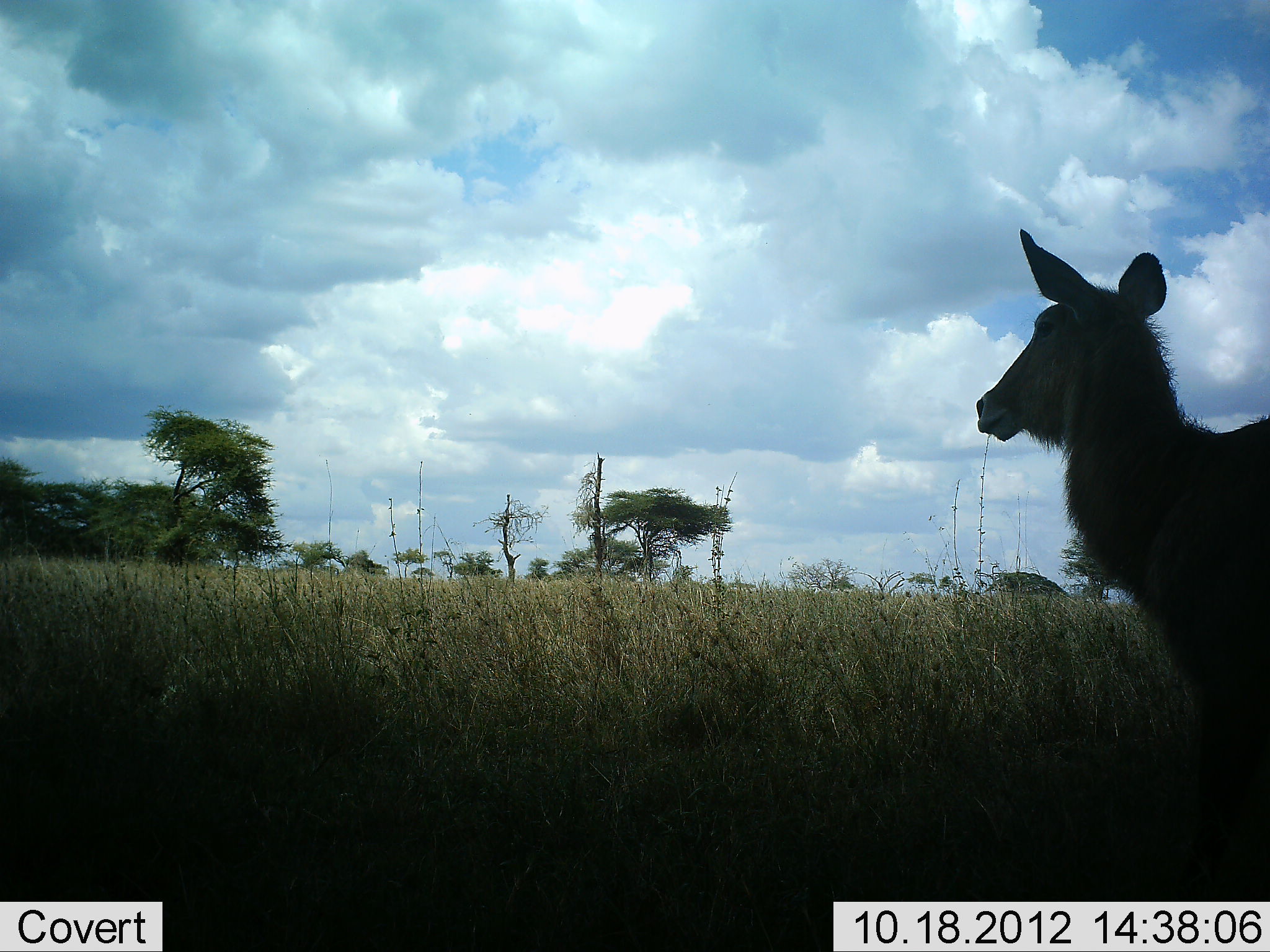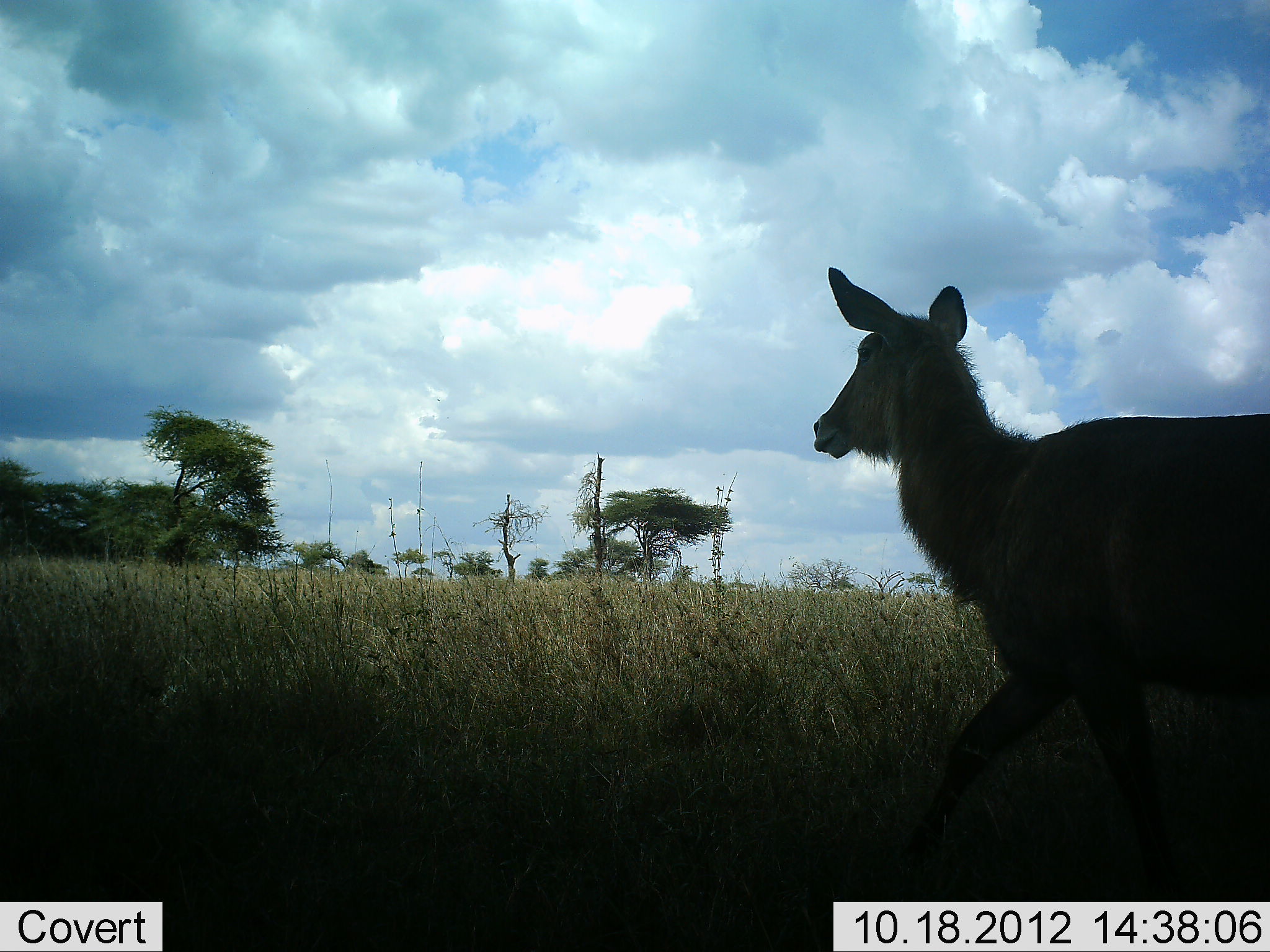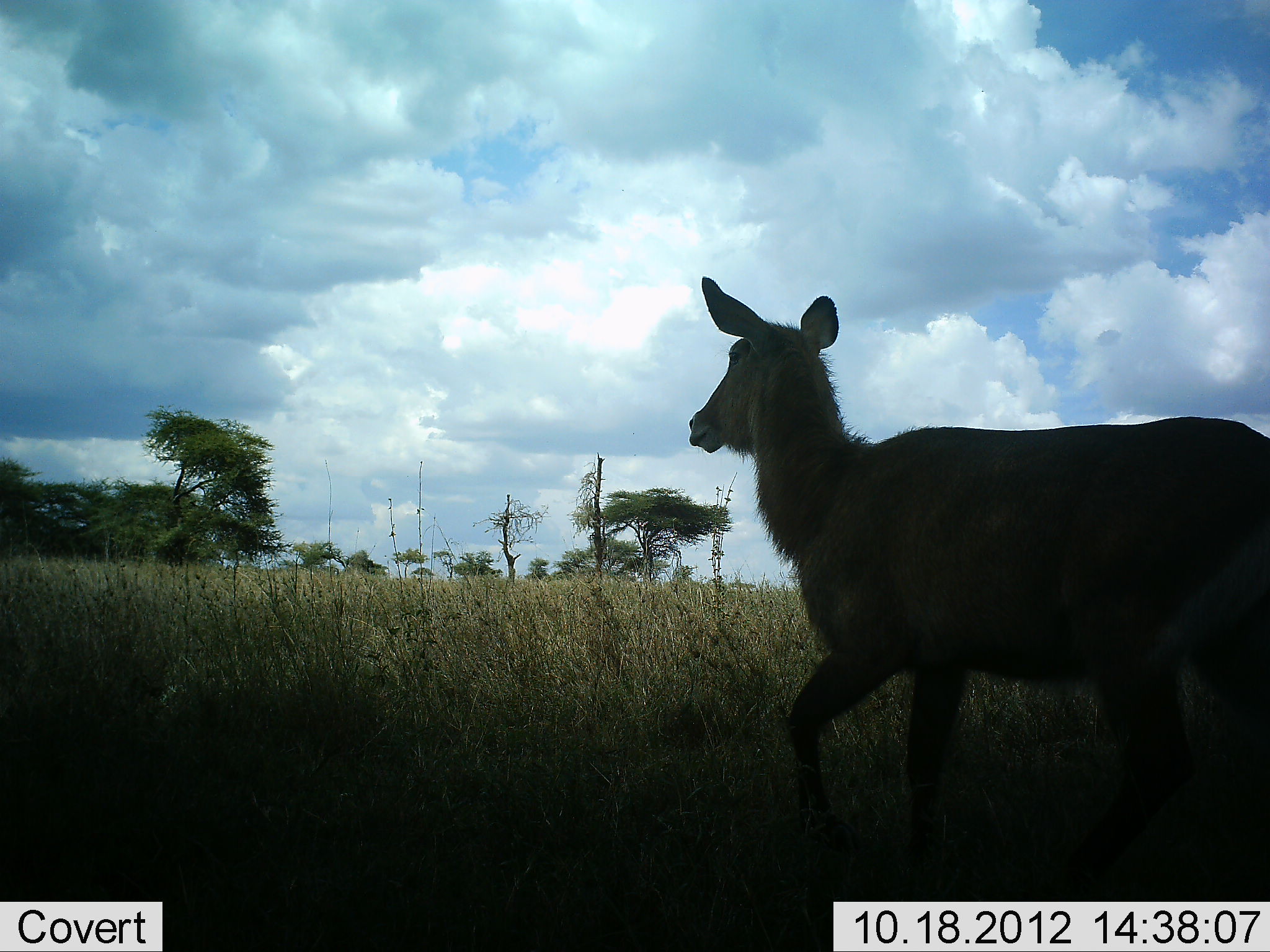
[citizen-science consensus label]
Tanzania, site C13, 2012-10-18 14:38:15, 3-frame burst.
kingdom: Animalia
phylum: Chordata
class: Mammalia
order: Artiodactyla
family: Bovidae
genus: Kobus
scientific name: Kobus ellipsiprymnus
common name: waterbuck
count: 1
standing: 0%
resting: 0%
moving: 100%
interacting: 0%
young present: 0%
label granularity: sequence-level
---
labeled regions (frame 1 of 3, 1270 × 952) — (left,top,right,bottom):
animal: (976,227,1270,727)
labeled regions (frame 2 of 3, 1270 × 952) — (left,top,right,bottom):
animal: (812,266,1270,882)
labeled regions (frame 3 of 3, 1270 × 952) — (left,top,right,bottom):
animal: (688,276,1270,901)